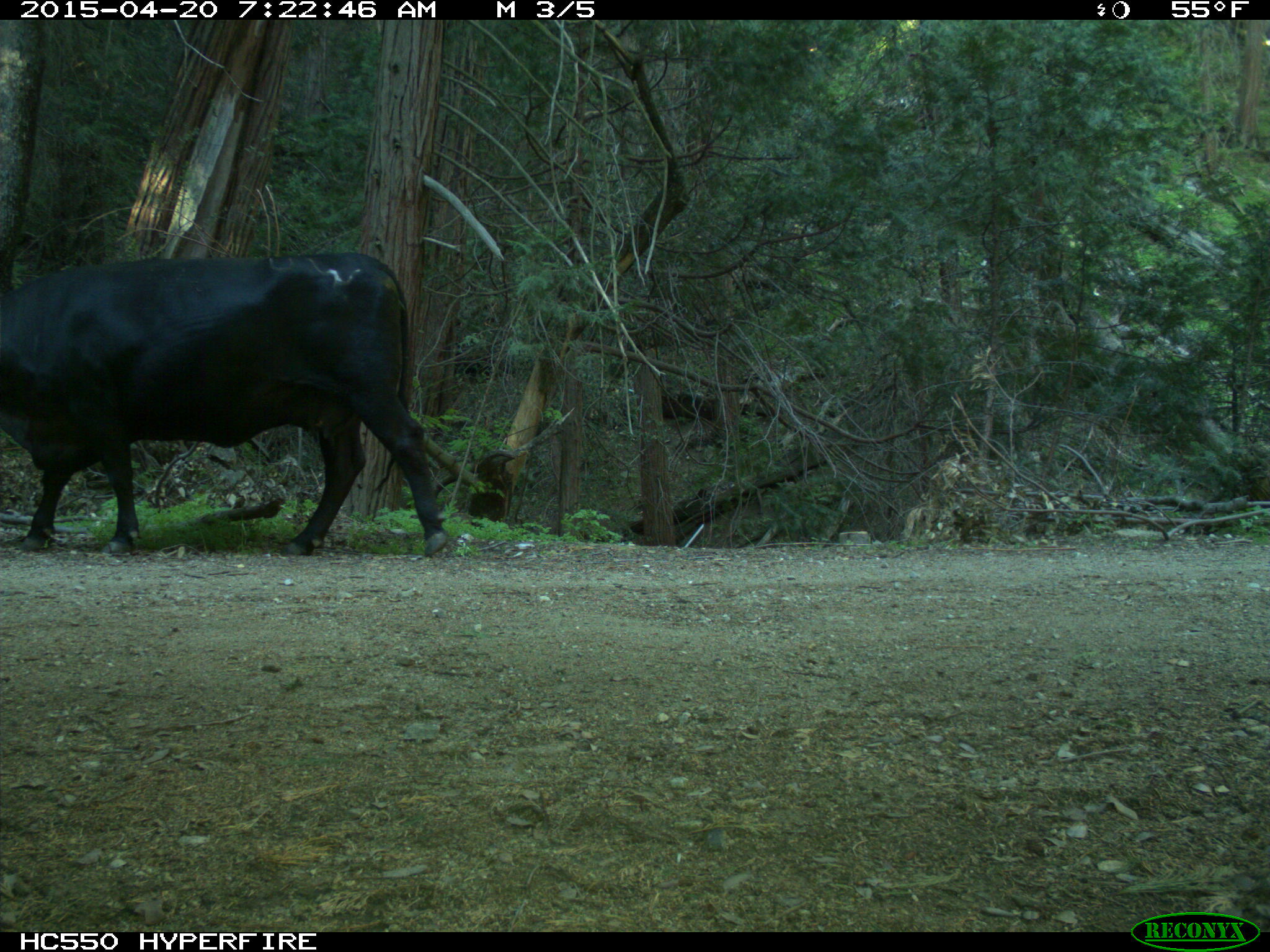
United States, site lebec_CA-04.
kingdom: Animalia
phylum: Chordata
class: Mammalia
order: Artiodactyla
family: Bovidae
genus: Bos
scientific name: Bos taurus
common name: domestic cow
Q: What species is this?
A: Bos taurus (domestic cow).